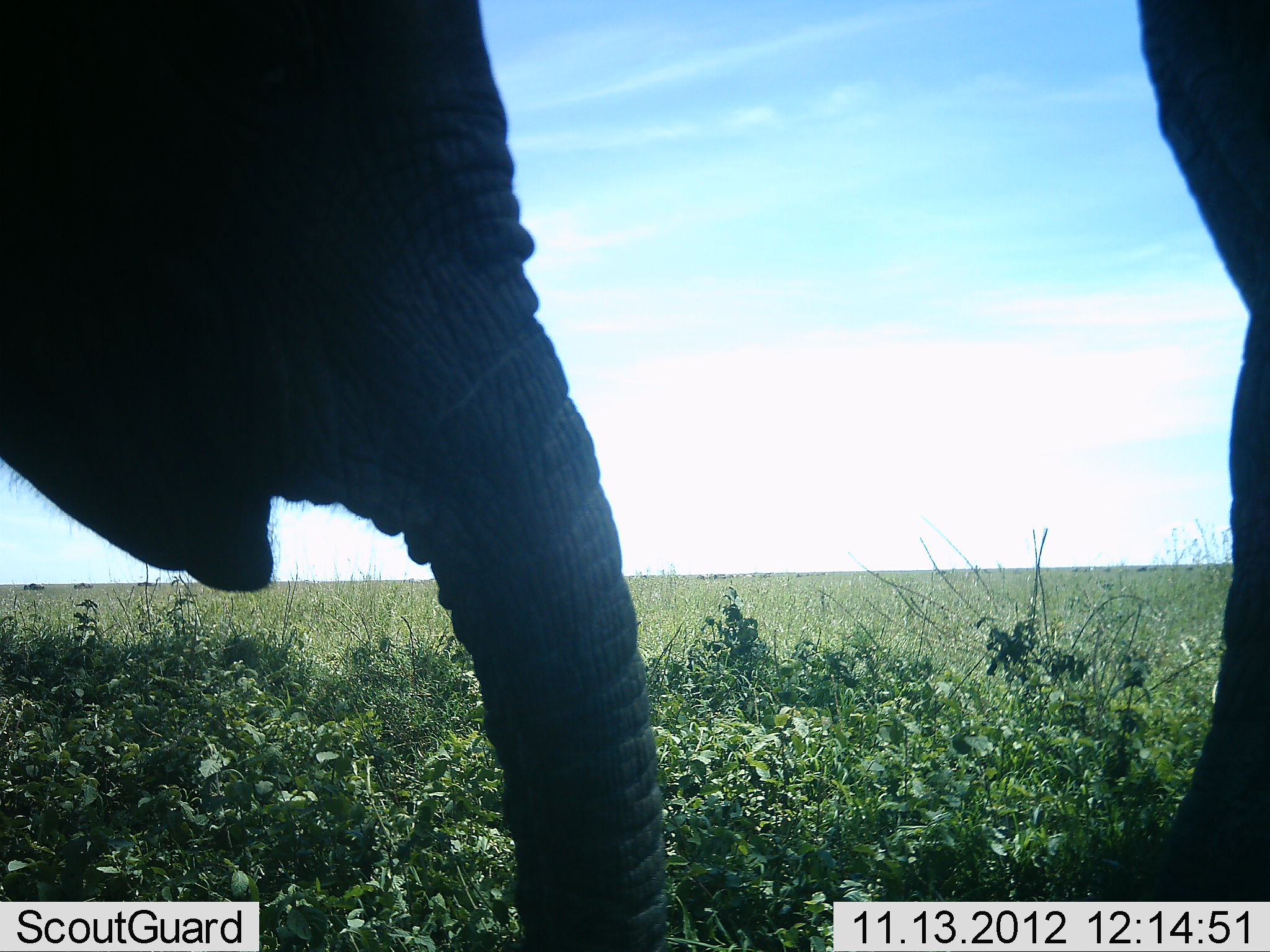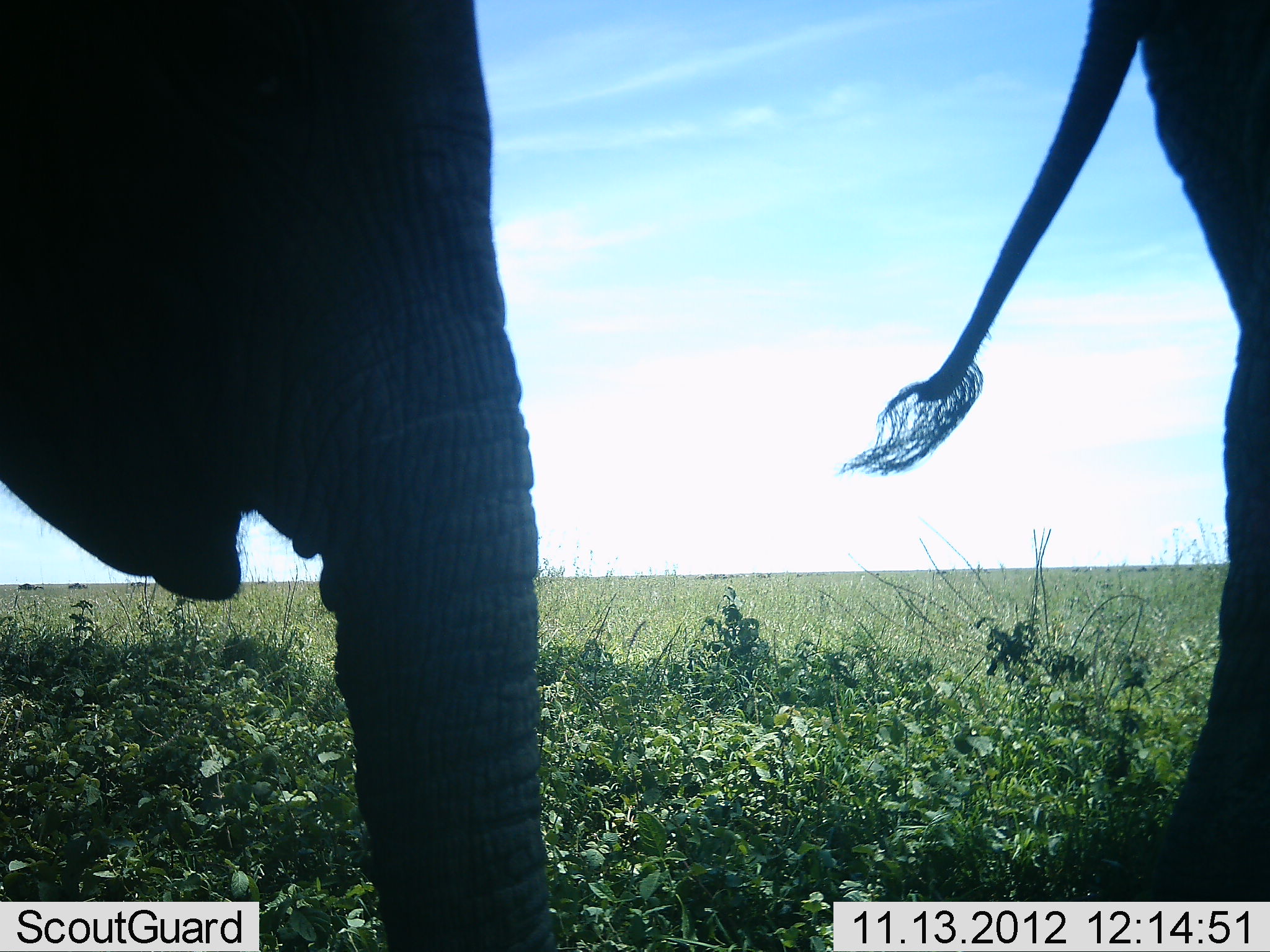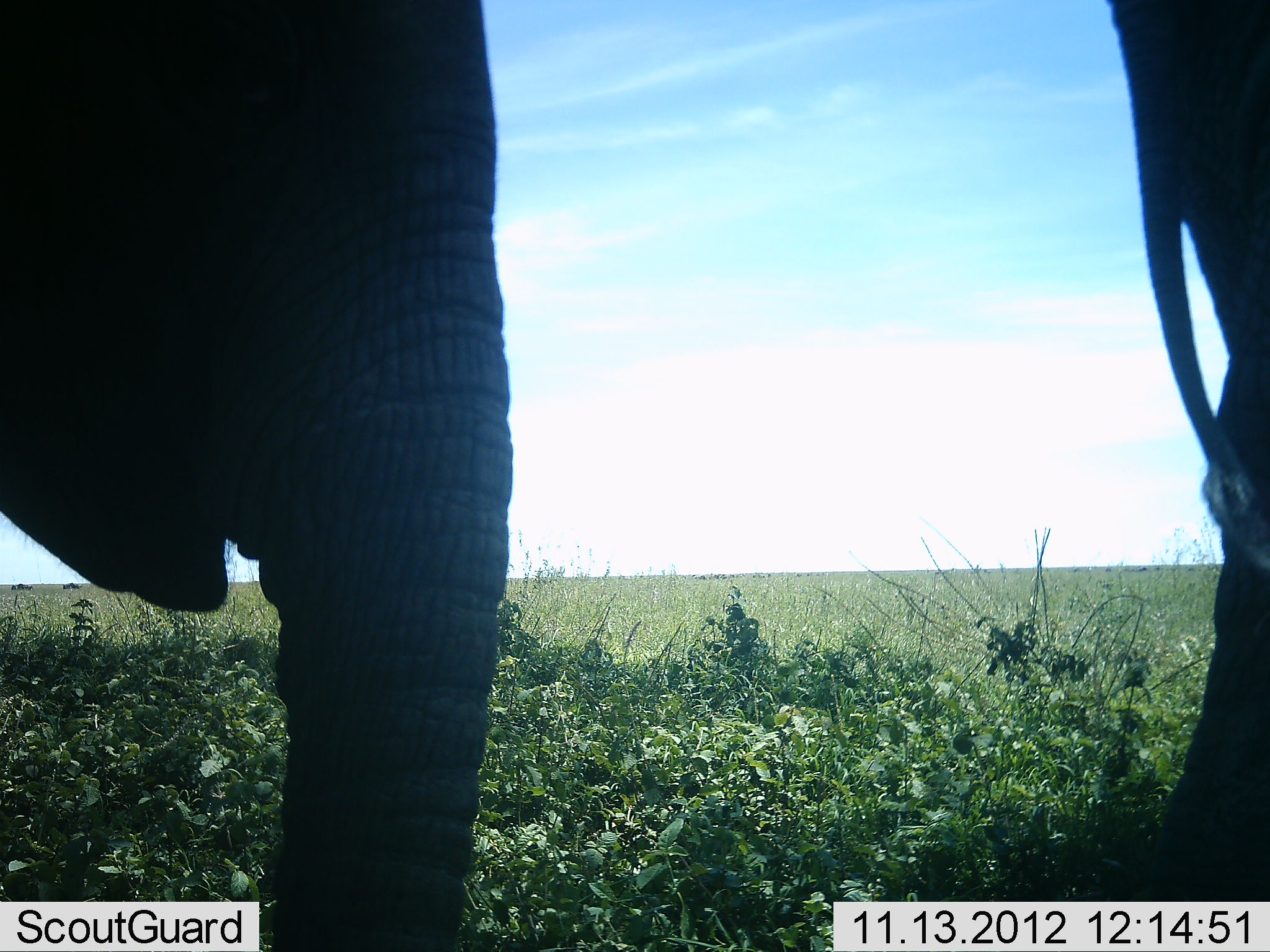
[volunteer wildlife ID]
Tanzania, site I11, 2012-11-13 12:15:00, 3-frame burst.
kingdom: Animalia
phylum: Chordata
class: Mammalia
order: Proboscidea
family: Elephantidae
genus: Loxodonta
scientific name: Loxodonta africana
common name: african bush elephant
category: elephant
Elephant (african bush elephant) (Loxodonta africana), count 2. Behavior (volunteer vote fractions): standing 90%, resting 0%, moving 20%, interacting 0%. Young present (vote fraction): 0%. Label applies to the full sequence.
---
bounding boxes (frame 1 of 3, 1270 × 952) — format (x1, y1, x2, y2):
animal: (1, 1, 672, 952); (1136, 0, 1270, 952)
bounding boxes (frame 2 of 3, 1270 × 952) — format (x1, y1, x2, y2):
animal: (1, 0, 556, 951); (836, 0, 1269, 952)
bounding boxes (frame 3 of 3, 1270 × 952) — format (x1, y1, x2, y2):
animal: (1, 1, 511, 952); (1101, 1, 1270, 952)